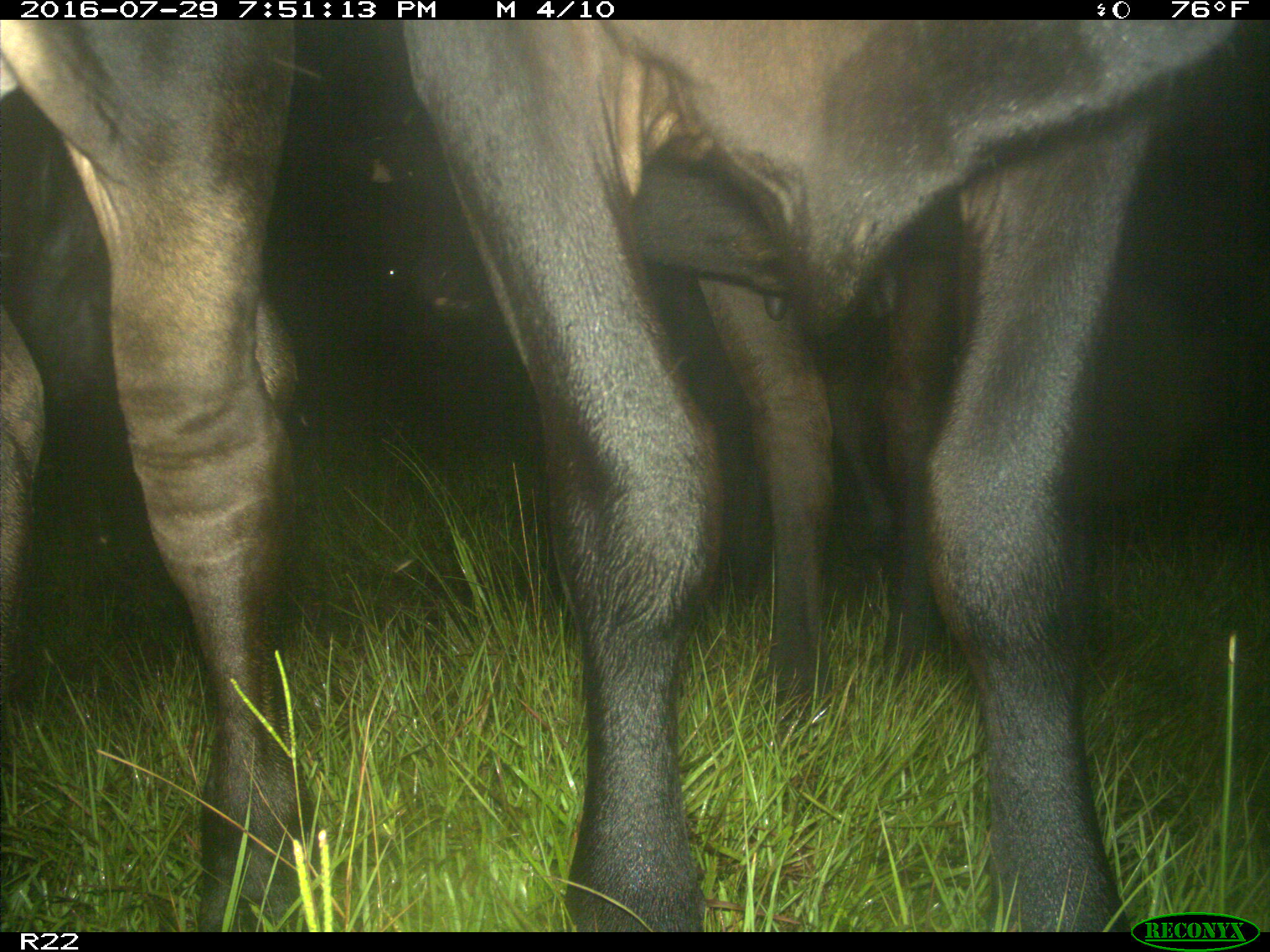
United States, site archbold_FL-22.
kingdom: Animalia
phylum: Chordata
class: Mammalia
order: Artiodactyla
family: Bovidae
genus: Bos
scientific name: Bos taurus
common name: domestic cow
Bos taurus (domestic cow).